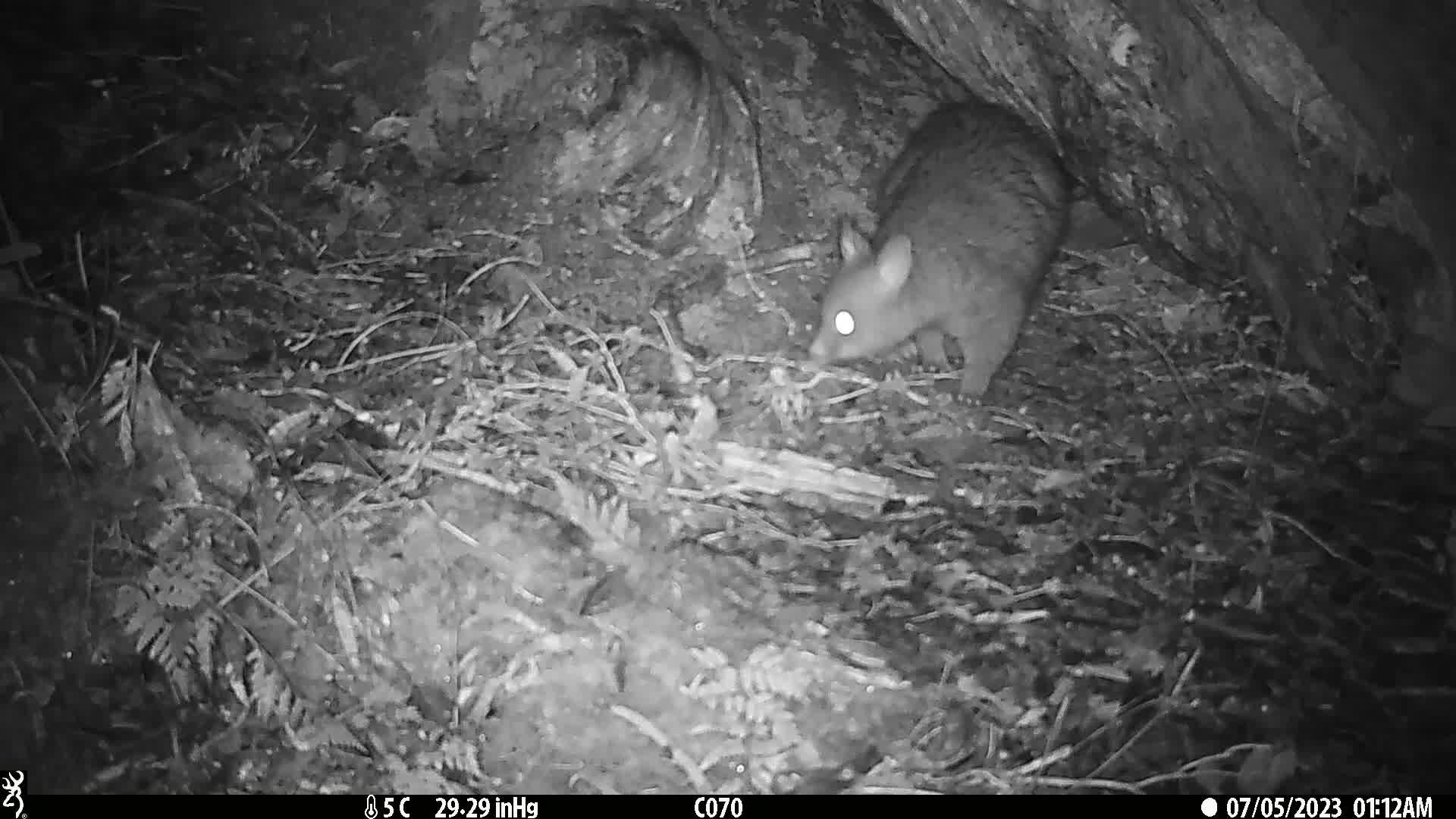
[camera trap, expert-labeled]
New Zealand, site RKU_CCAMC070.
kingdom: Animalia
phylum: Chordata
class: Mammalia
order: Diprotodontia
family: Phalangeridae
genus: Trichosurus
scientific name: Trichosurus vulpecula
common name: common brushtail possum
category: possum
Possum (common brushtail possum) (Trichosurus vulpecula).